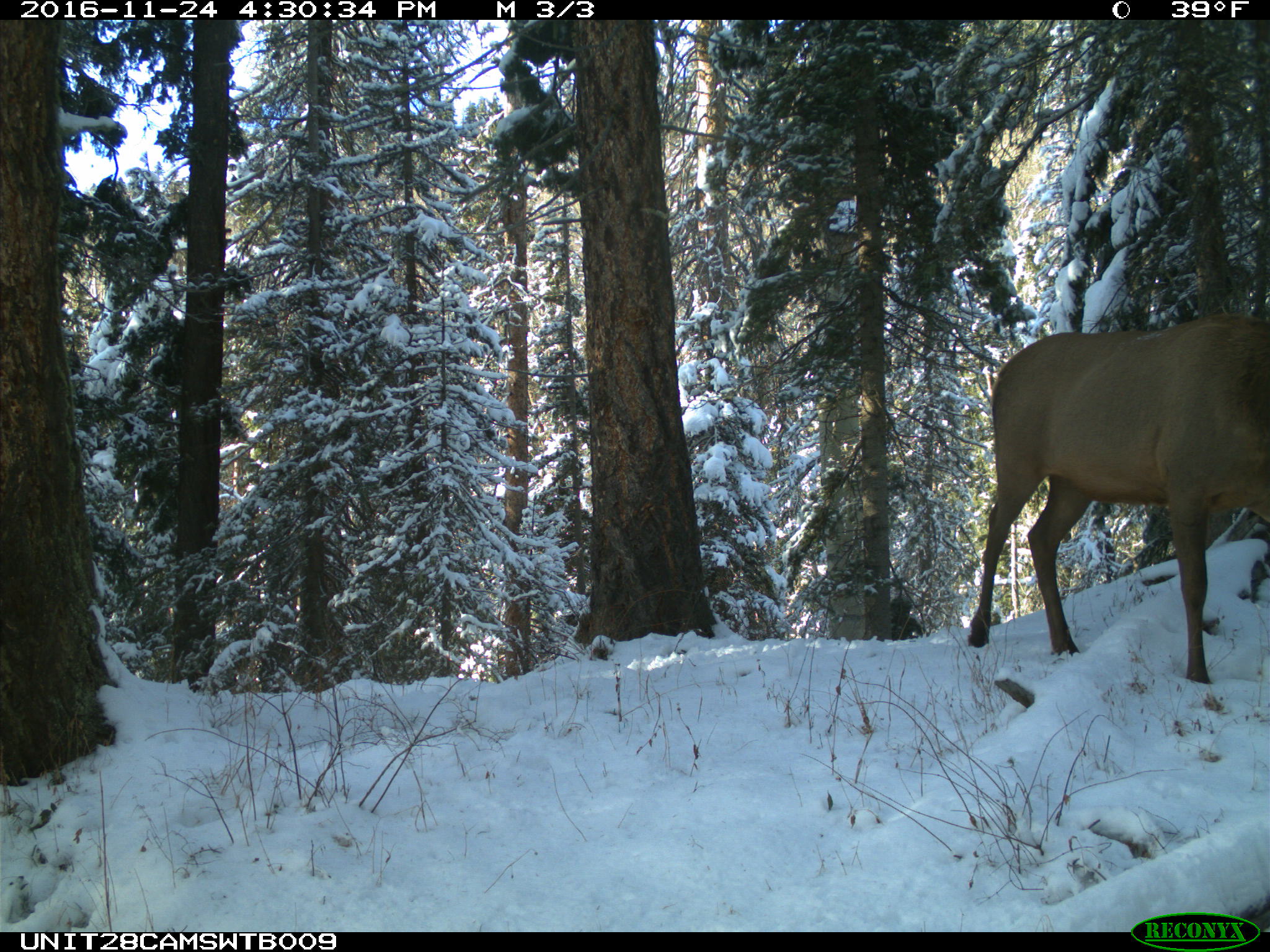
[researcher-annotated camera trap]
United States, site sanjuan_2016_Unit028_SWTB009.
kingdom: Animalia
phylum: Chordata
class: Mammalia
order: Artiodactyla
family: Cervidae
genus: Cervus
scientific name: Cervus elaphus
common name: red deer